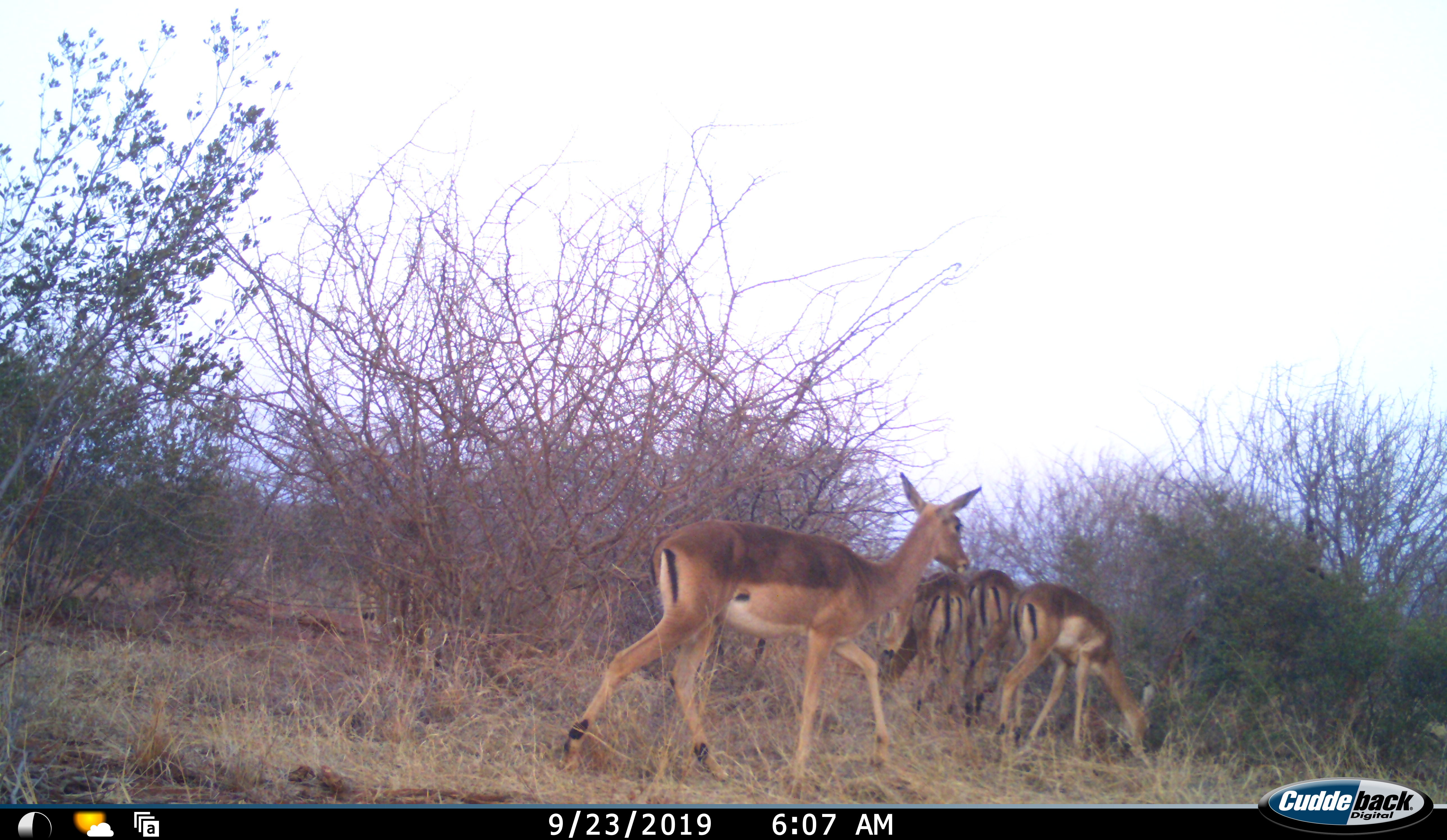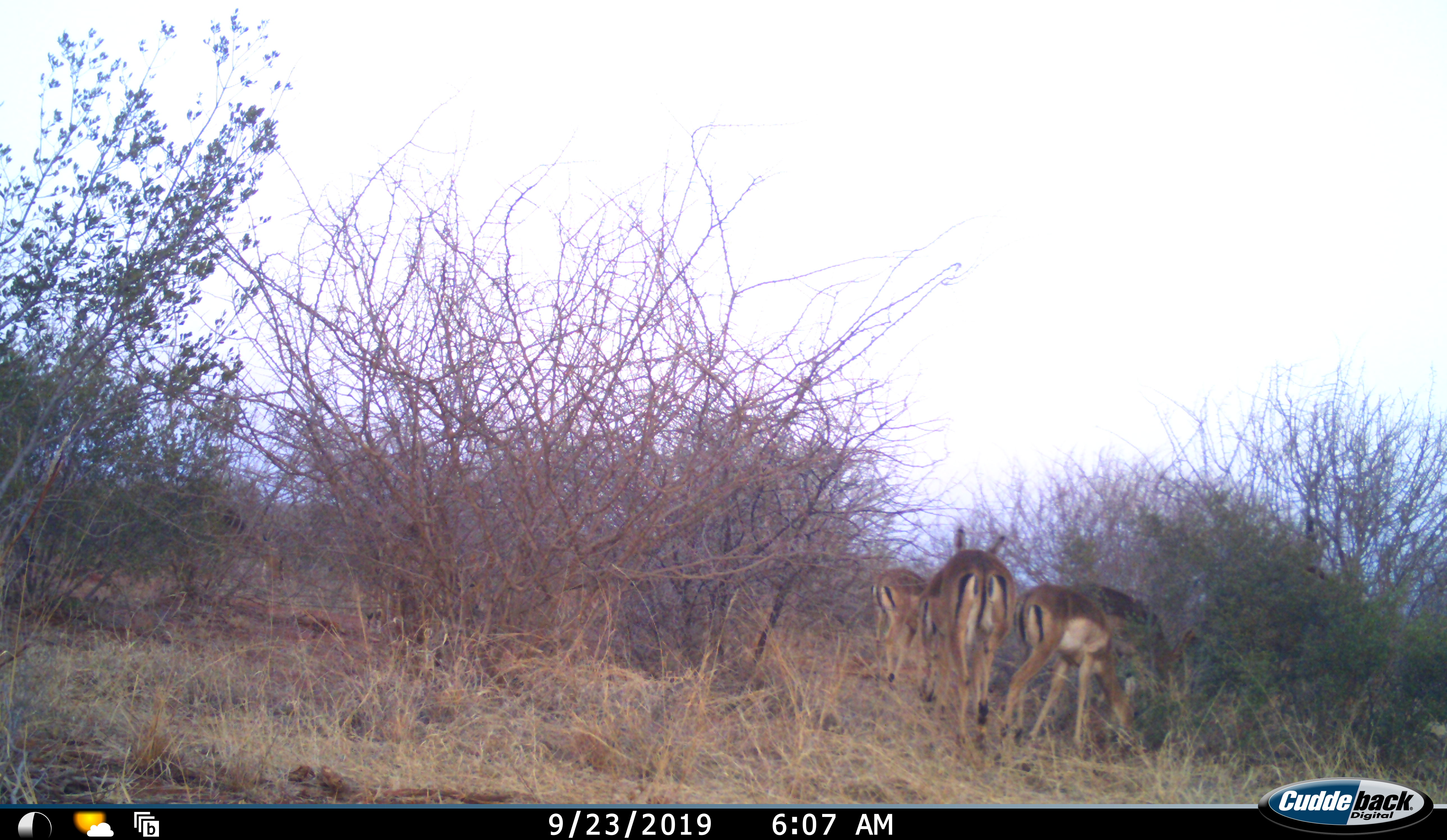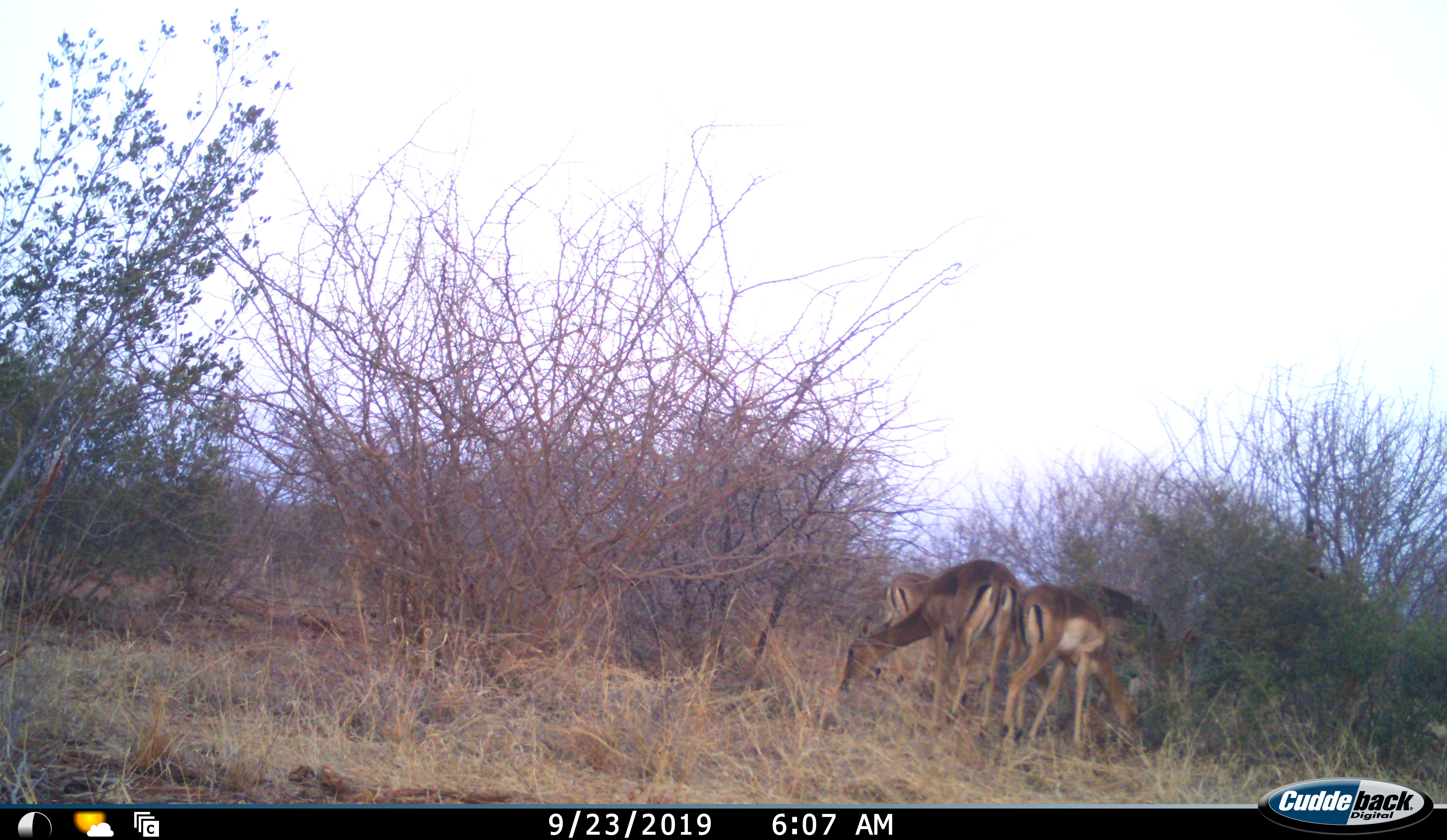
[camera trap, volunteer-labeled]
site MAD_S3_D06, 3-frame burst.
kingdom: Animalia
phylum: Chordata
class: Mammalia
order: Artiodactyla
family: Bovidae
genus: Aepyceros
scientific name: Aepyceros melampus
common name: impala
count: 4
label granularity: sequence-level